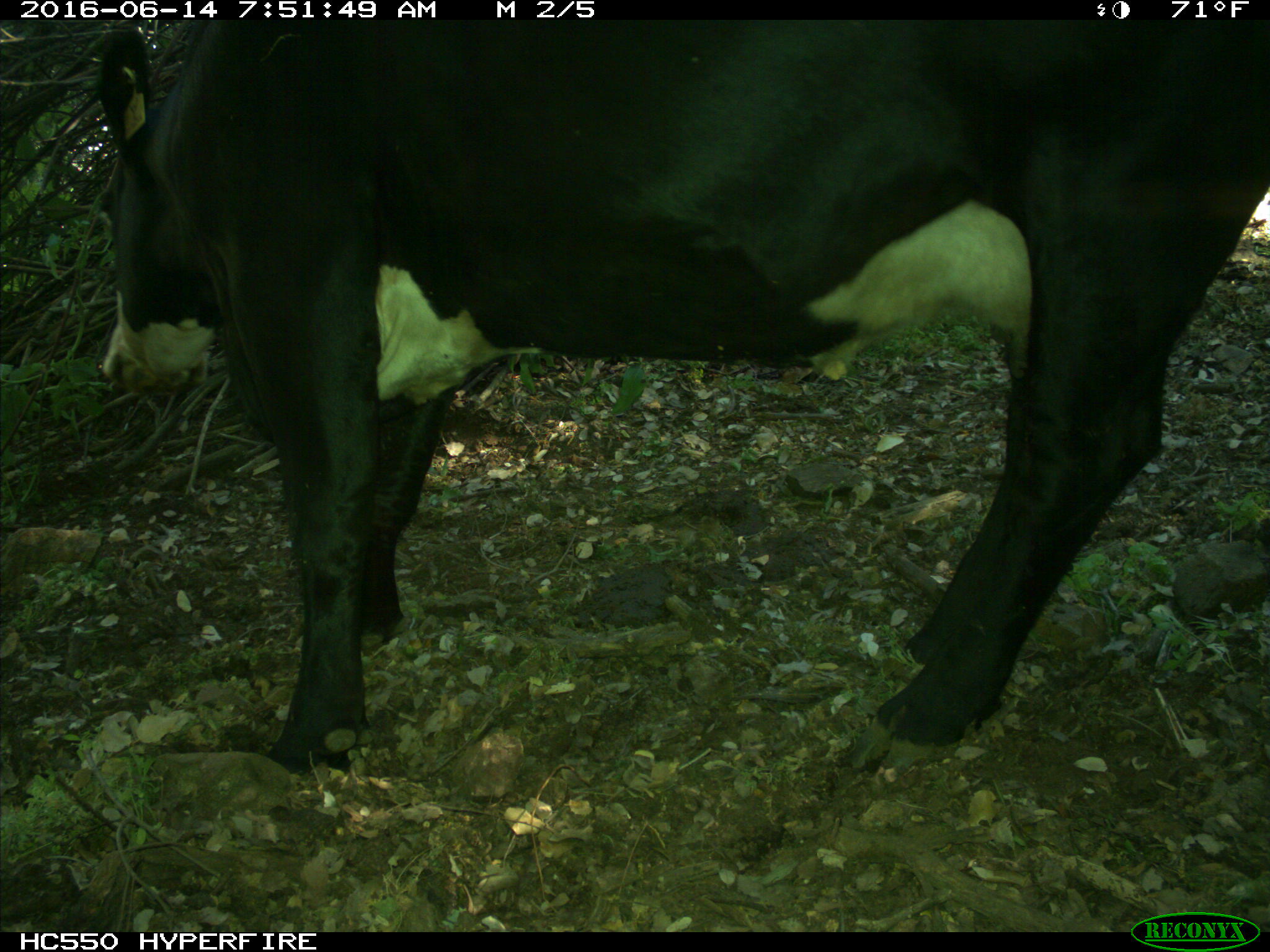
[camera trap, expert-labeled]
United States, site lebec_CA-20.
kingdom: Animalia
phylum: Chordata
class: Mammalia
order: Artiodactyla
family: Bovidae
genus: Bos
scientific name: Bos taurus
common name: domestic cow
Bos taurus (domestic cow).